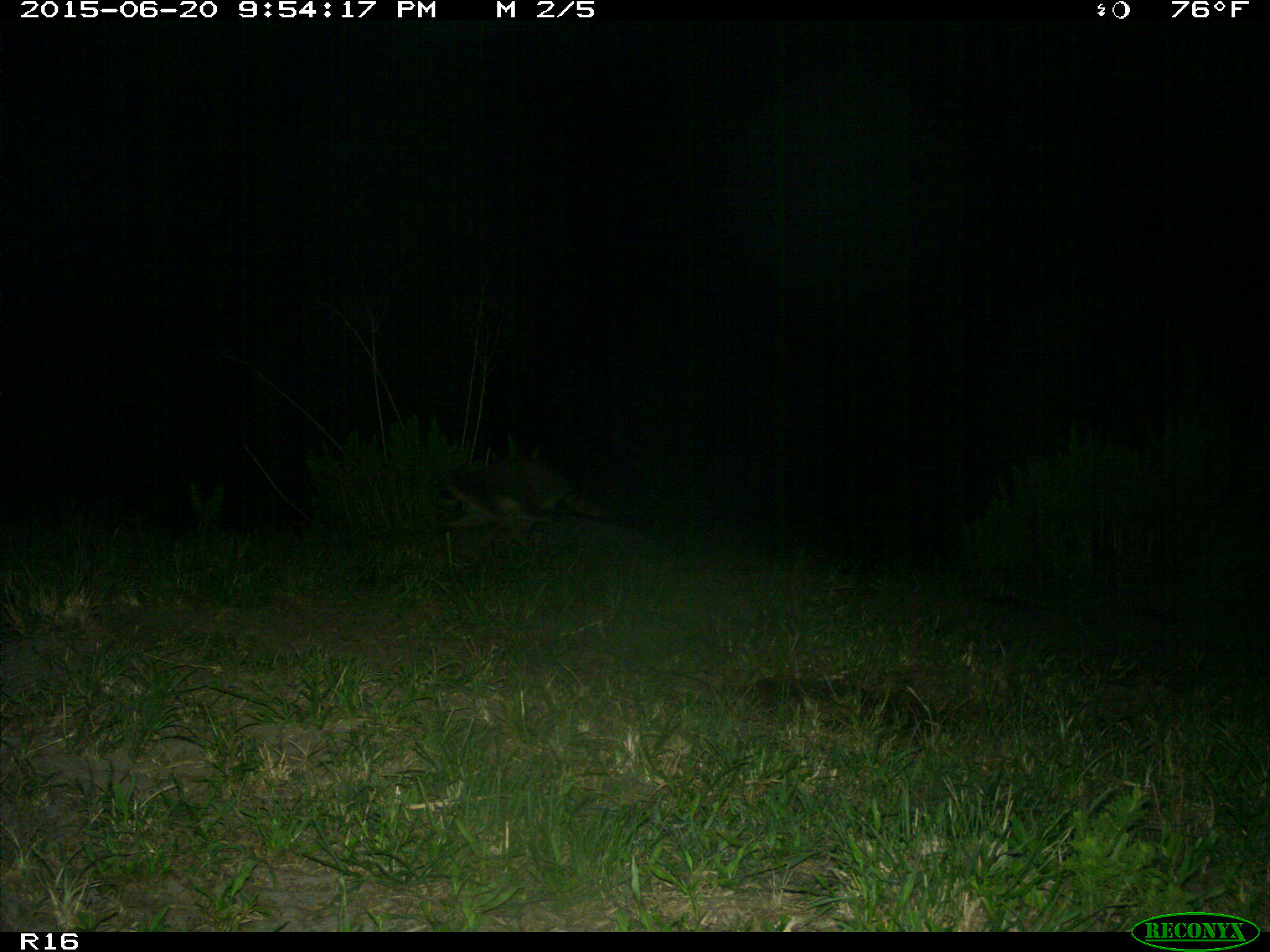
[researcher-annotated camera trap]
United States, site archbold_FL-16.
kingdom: Animalia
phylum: Chordata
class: Mammalia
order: Carnivora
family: Procyonidae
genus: Procyon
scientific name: Procyon lotor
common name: common raccoon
Procyon lotor (common raccoon).